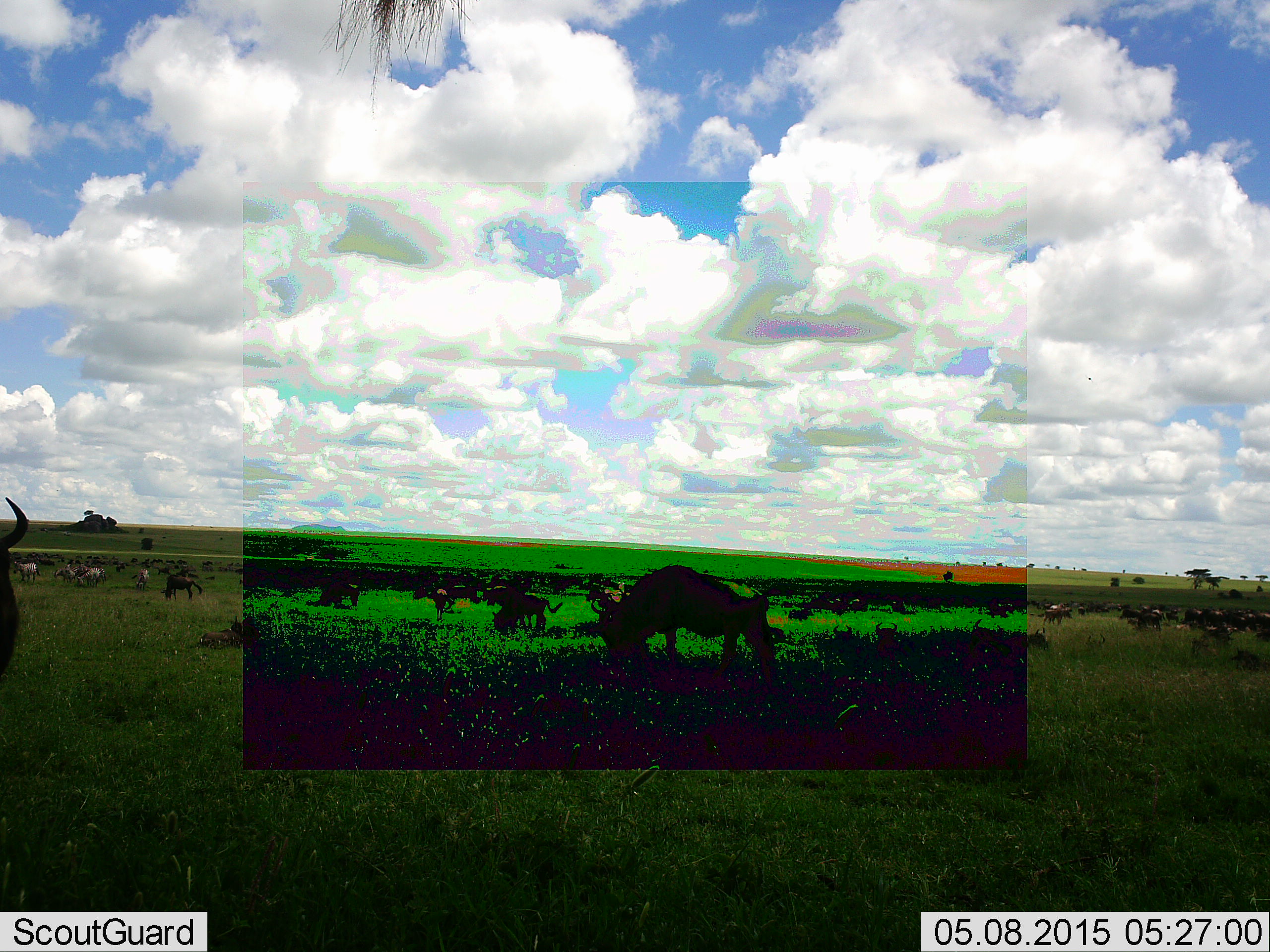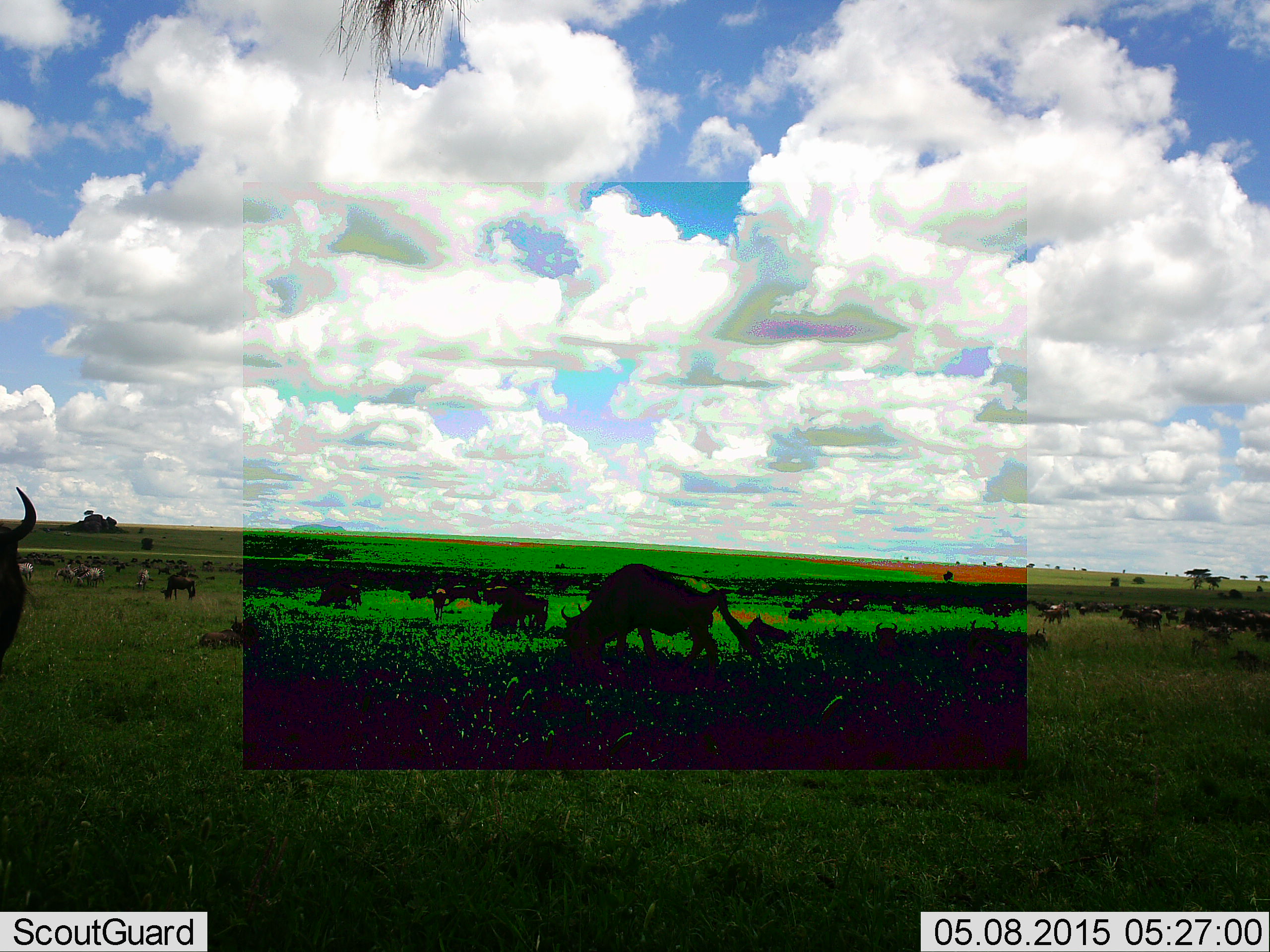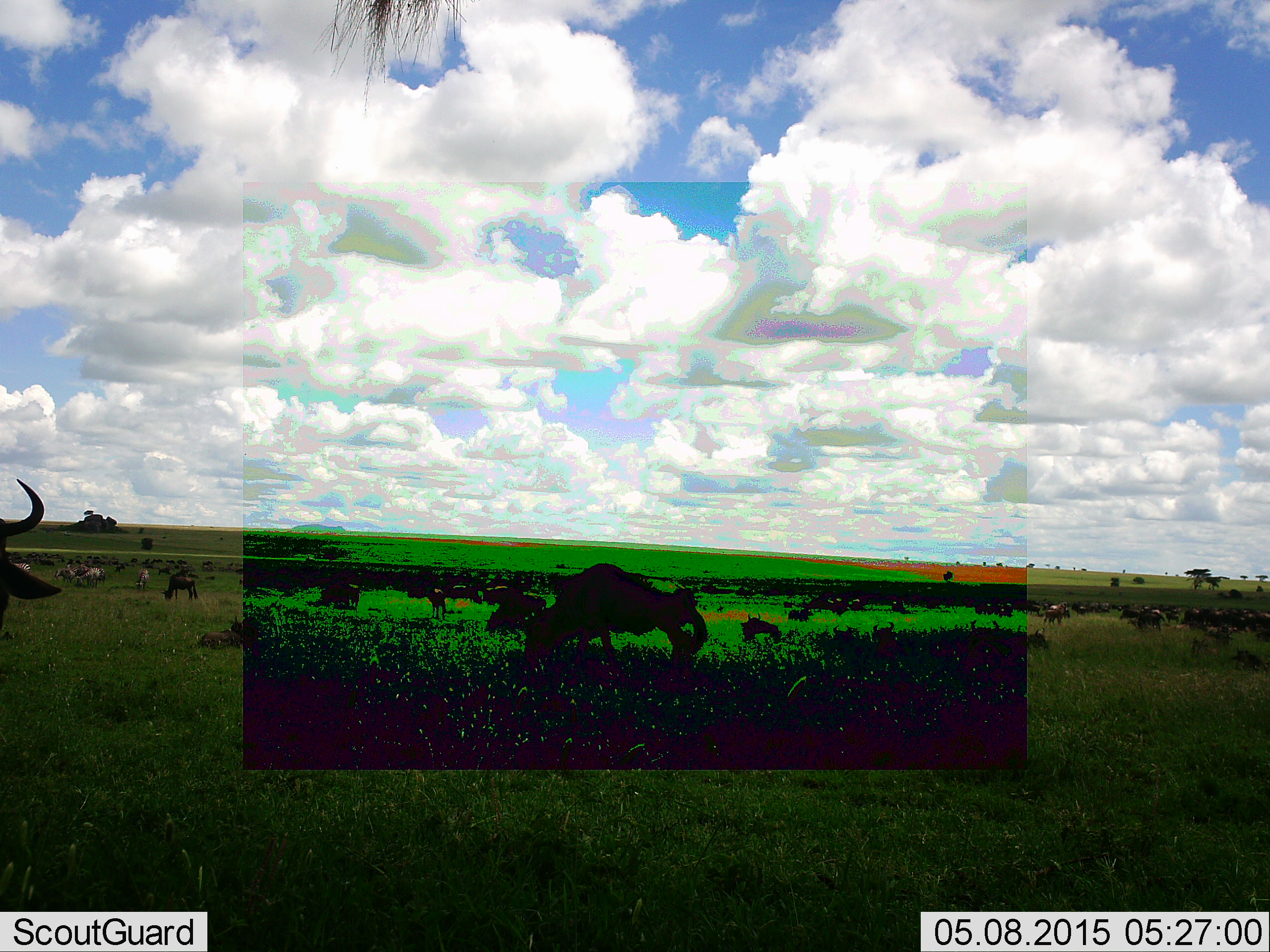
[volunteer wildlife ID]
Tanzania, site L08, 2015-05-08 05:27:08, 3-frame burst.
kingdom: Animalia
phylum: Chordata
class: Mammalia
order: Artiodactyla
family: Bovidae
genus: Connochaetes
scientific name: Connochaetes taurinus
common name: blue wildebeest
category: wildebeest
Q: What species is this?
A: Wildebeest (blue wildebeest) (Connochaetes taurinus).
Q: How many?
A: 11-50.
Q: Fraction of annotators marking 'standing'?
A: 54%.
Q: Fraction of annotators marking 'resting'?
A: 38%.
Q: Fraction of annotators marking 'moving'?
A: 46%.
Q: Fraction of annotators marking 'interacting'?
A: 0%.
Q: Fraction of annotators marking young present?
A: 8%.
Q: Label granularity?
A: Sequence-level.